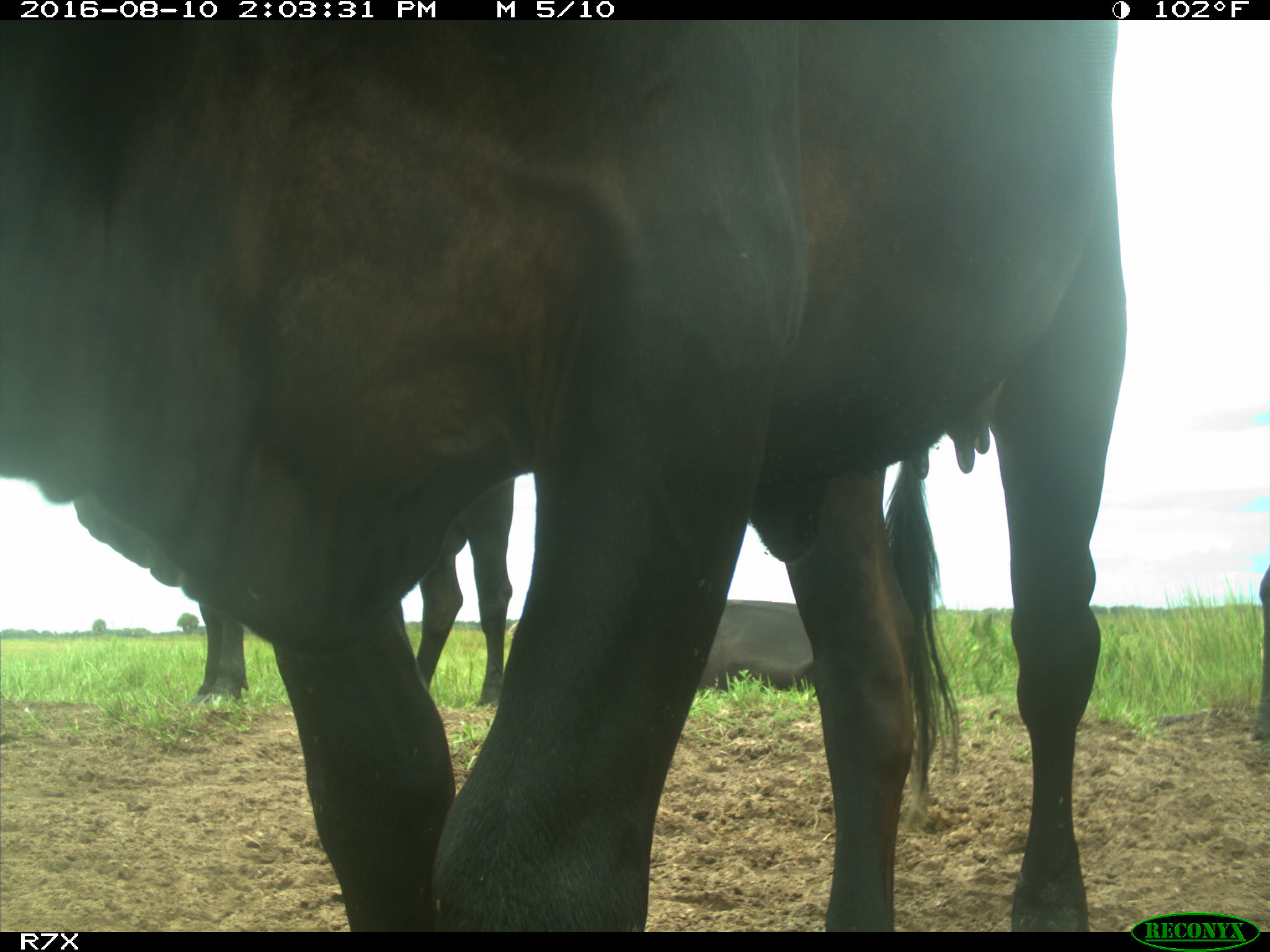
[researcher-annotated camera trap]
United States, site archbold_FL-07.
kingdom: Animalia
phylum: Chordata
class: Mammalia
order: Artiodactyla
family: Bovidae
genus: Bos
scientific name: Bos taurus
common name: domestic cow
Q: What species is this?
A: Bos taurus (domestic cow).